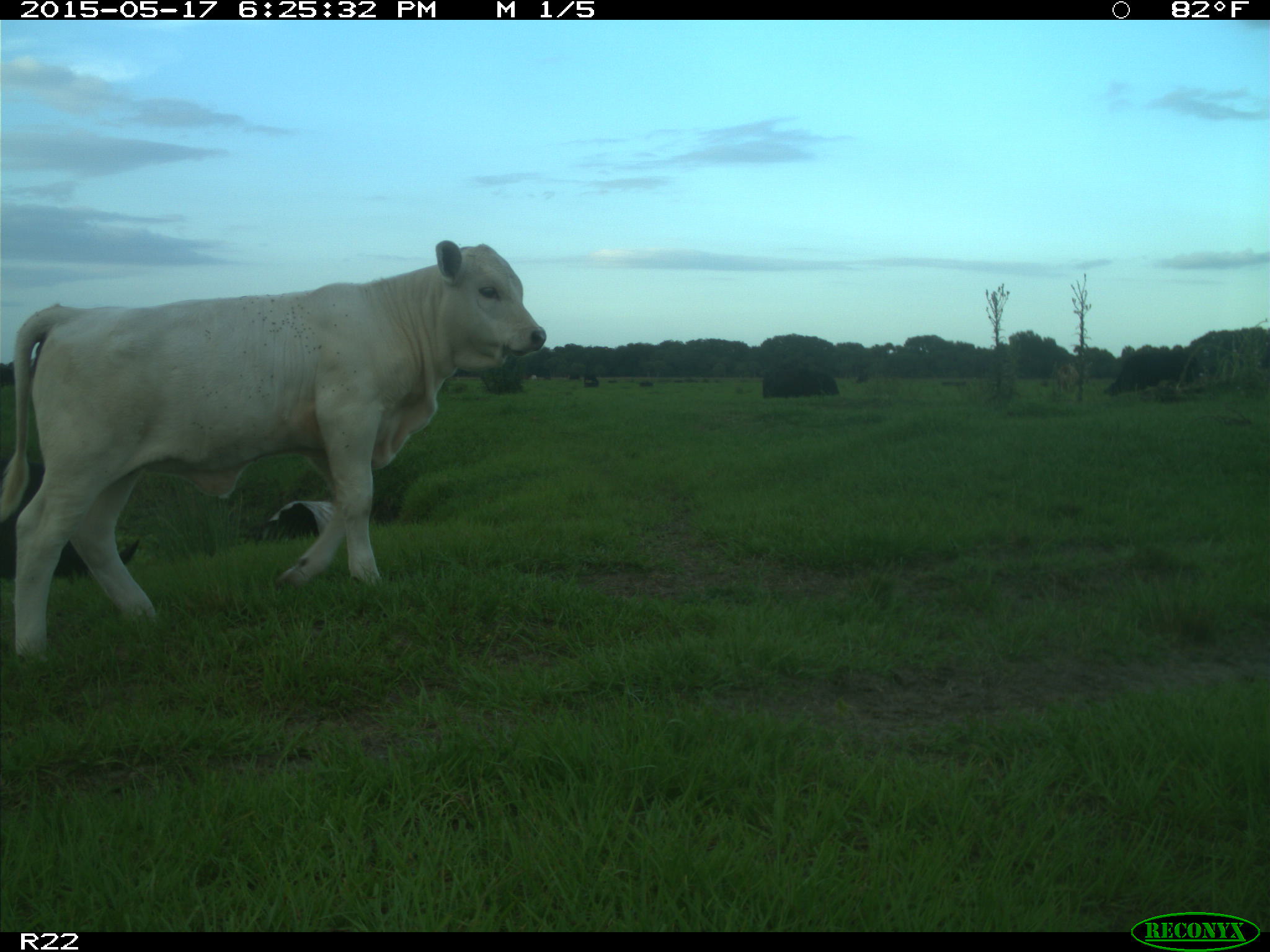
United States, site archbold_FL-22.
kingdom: Animalia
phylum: Chordata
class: Mammalia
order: Artiodactyla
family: Bovidae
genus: Bos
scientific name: Bos taurus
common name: domestic cow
Bos taurus (domestic cow).